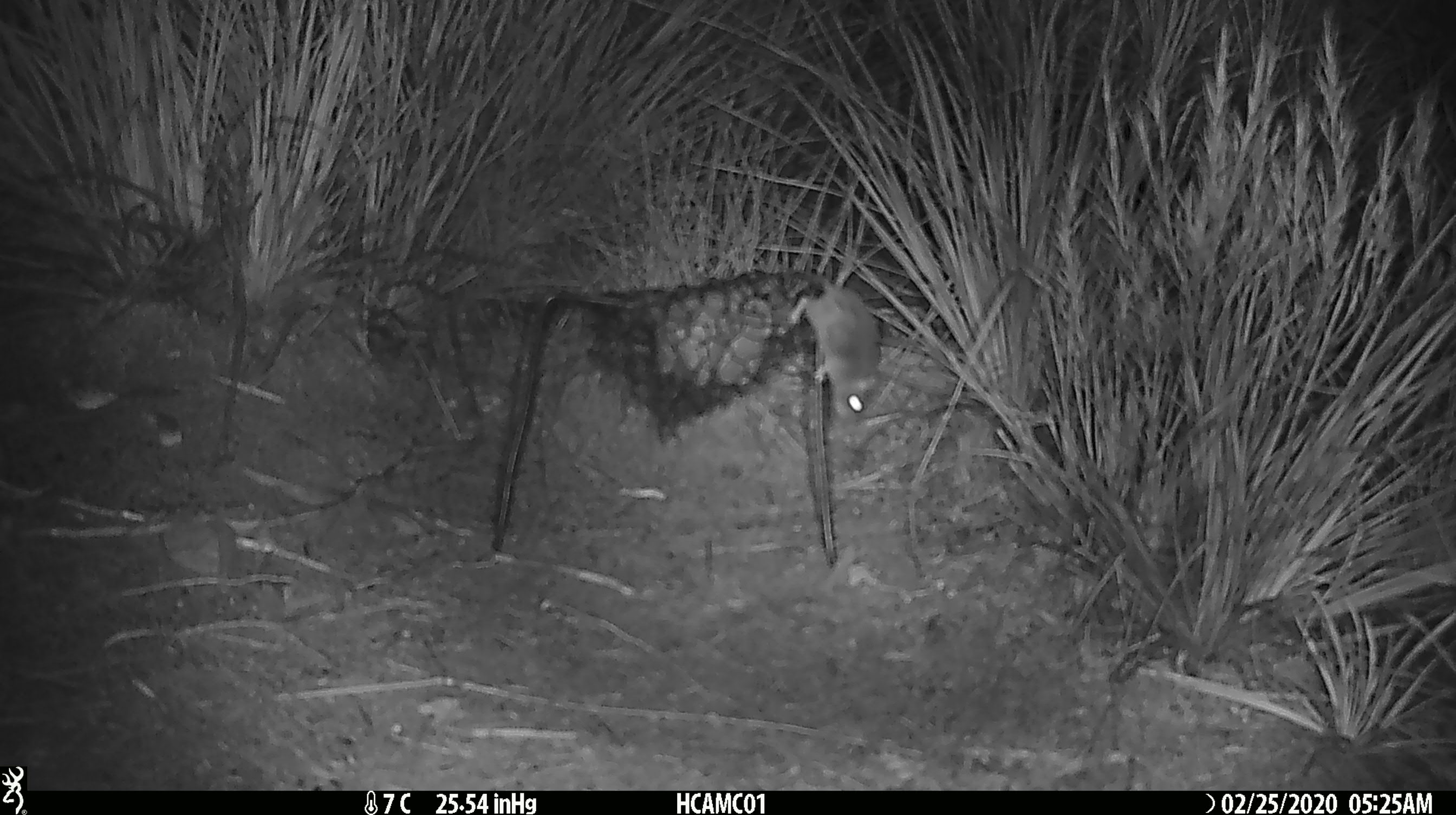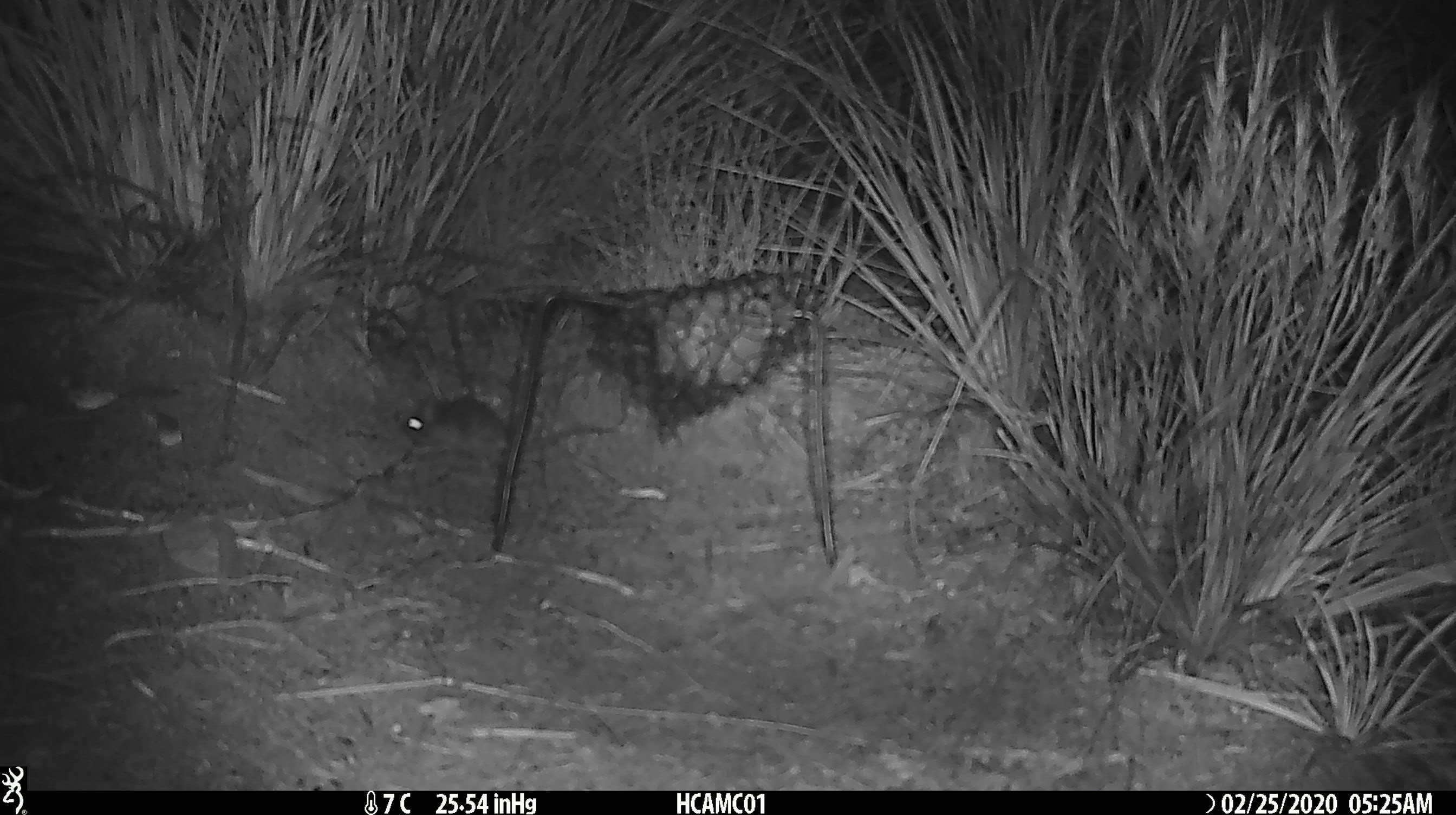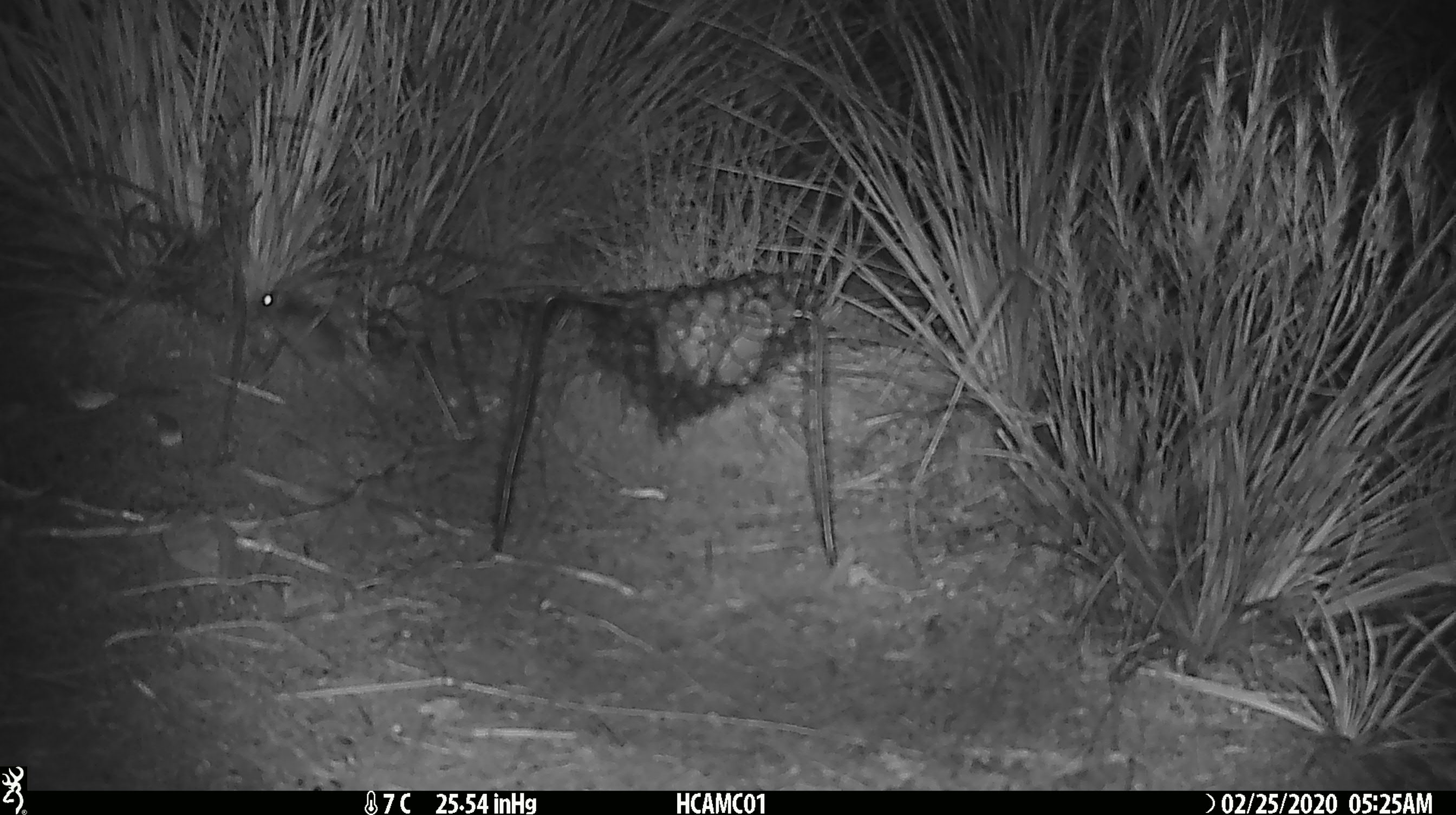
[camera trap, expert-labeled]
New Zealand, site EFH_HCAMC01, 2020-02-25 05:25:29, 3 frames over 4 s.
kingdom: Animalia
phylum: Chordata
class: Mammalia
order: Rodentia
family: Muridae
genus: Mus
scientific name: Mus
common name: mouse